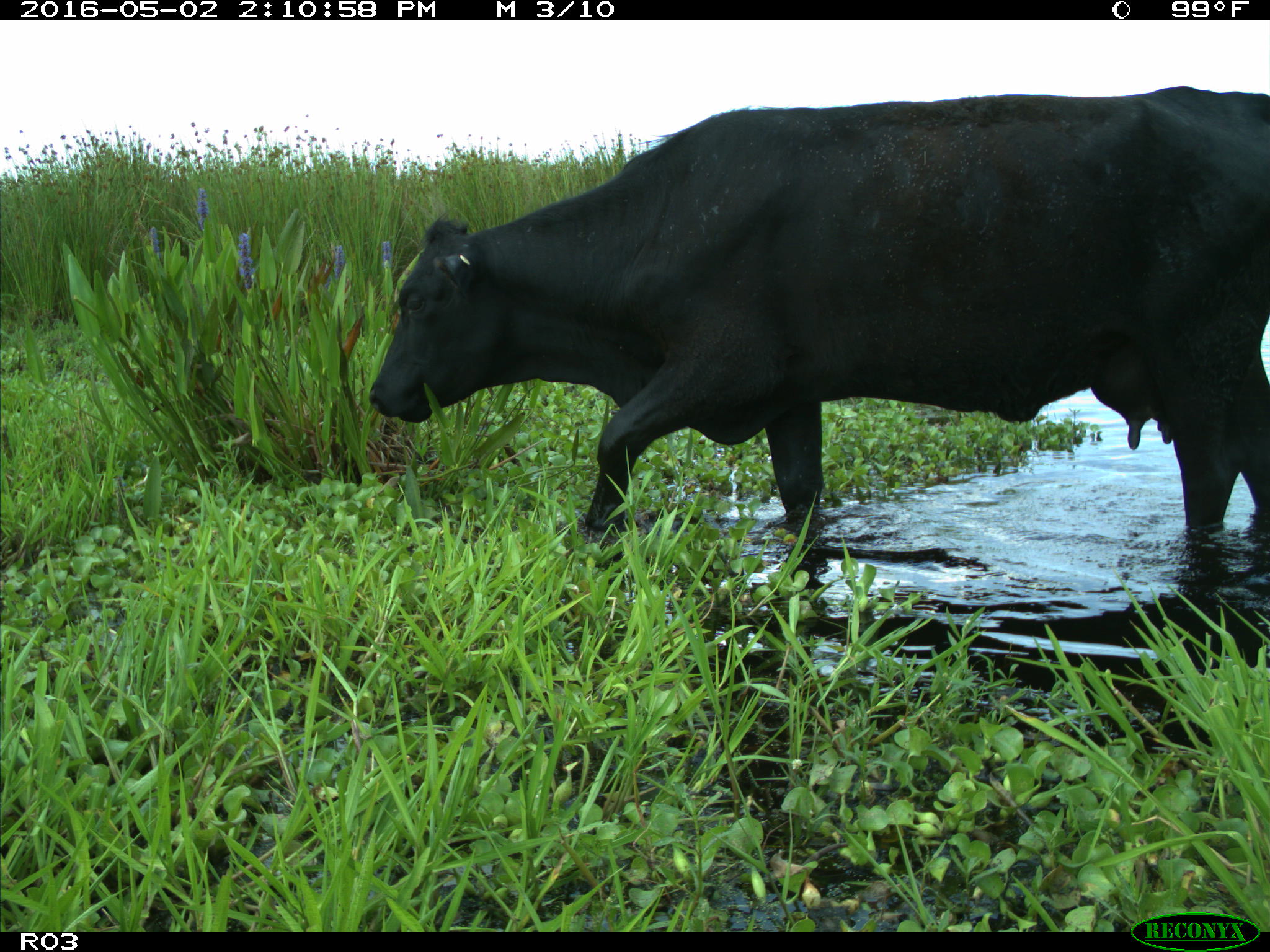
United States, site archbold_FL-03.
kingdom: Animalia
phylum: Chordata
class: Mammalia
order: Artiodactyla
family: Bovidae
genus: Bos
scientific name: Bos taurus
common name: domestic cow